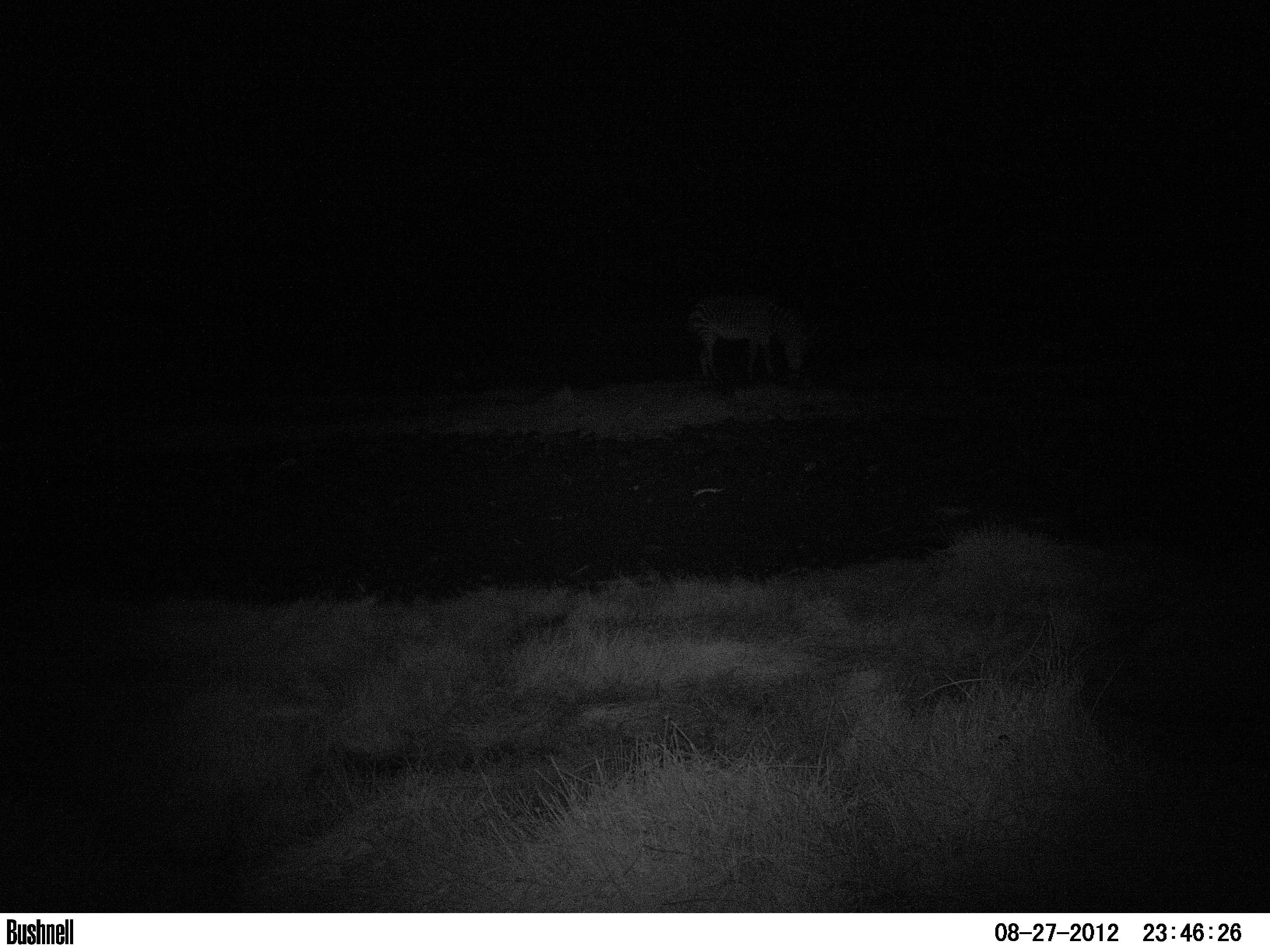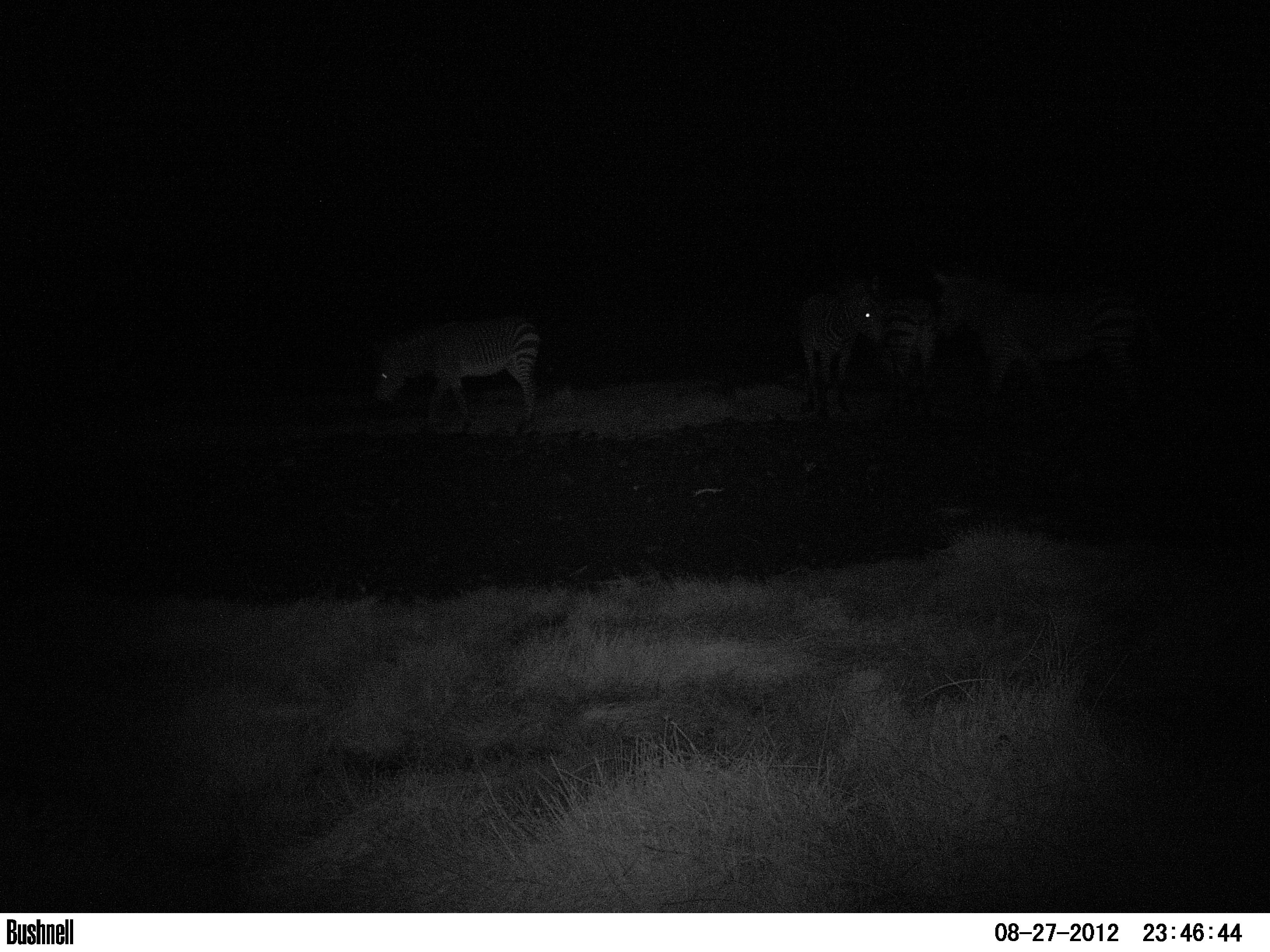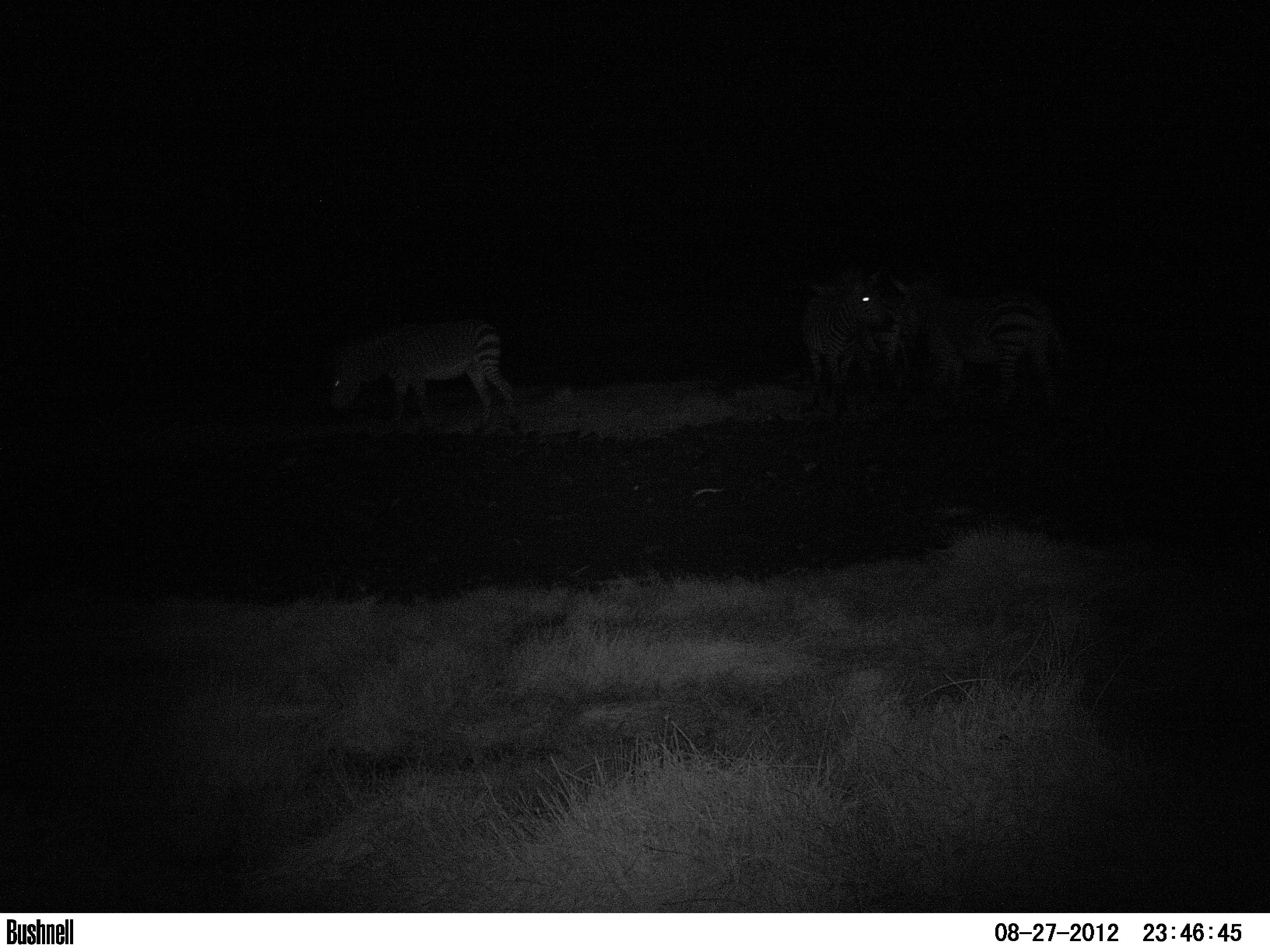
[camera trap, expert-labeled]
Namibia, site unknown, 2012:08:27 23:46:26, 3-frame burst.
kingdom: Animalia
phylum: Chordata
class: Mammalia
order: Perissodactyla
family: Equidae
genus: Equus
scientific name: Equus zebra hartmannae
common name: hartmann's mountain zebra